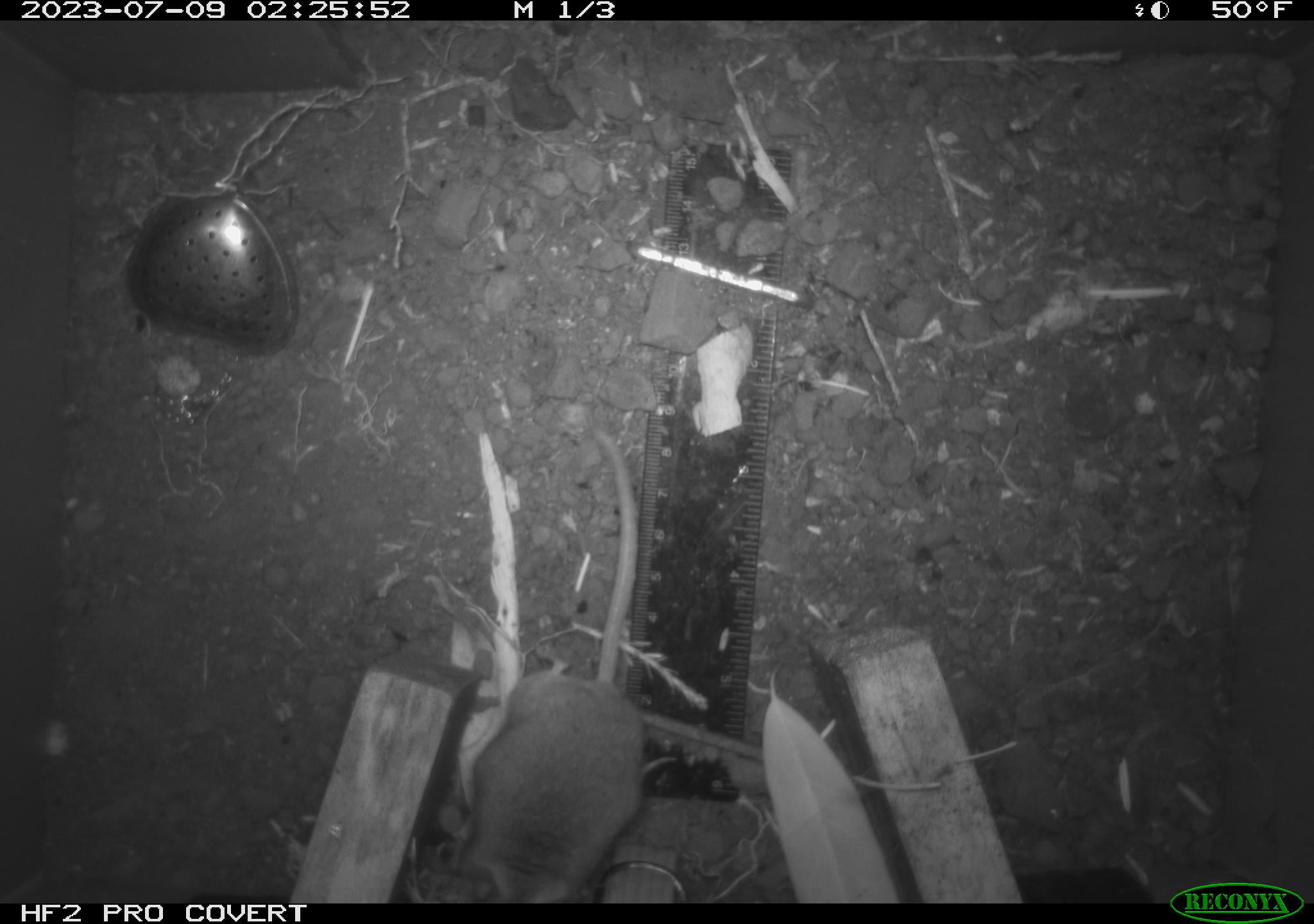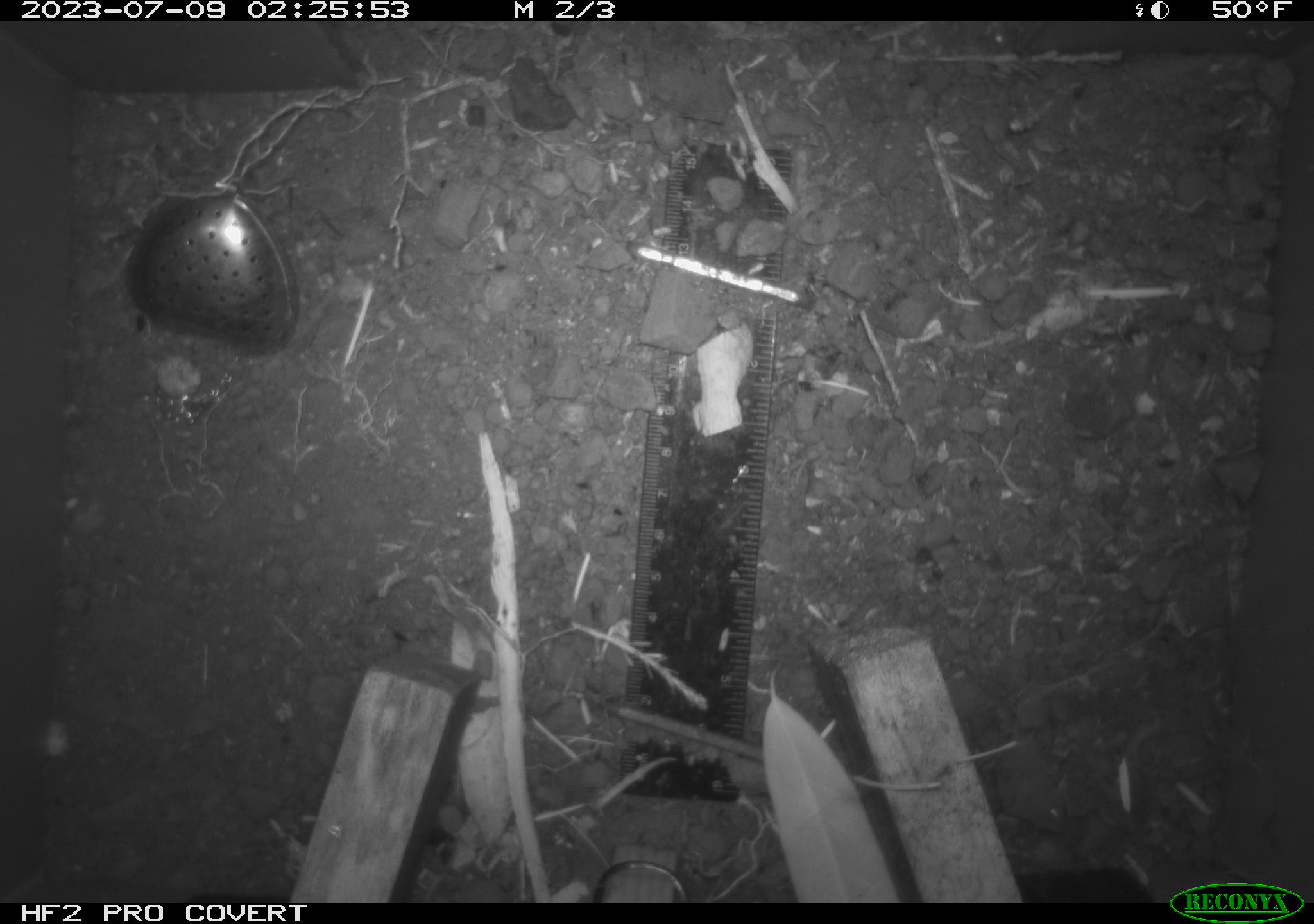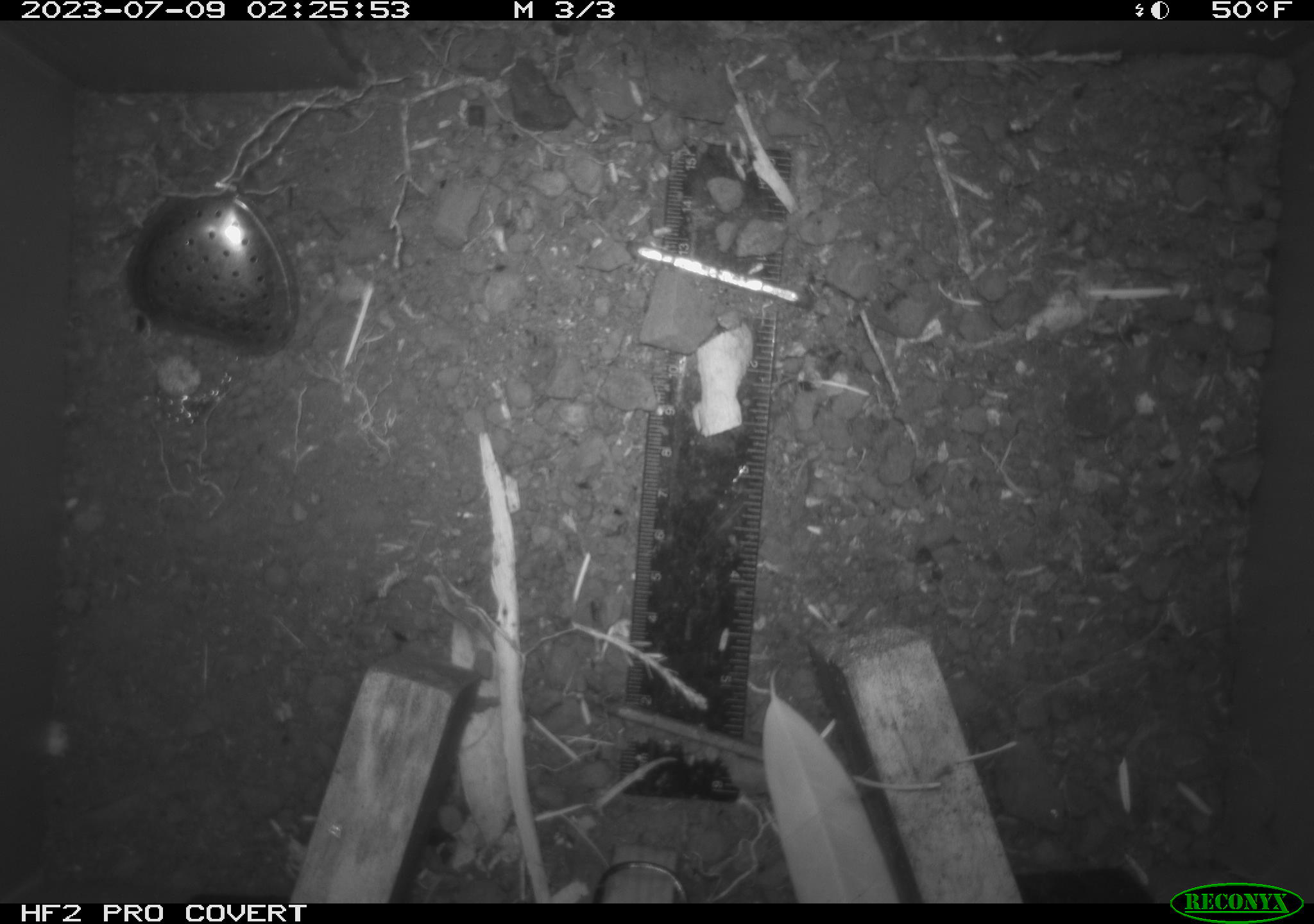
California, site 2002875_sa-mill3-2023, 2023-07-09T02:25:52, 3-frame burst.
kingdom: Animalia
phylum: Chordata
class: Mammalia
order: Rodentia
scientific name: Rodentia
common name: mouse species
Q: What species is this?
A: Mouse species (Rodentia).